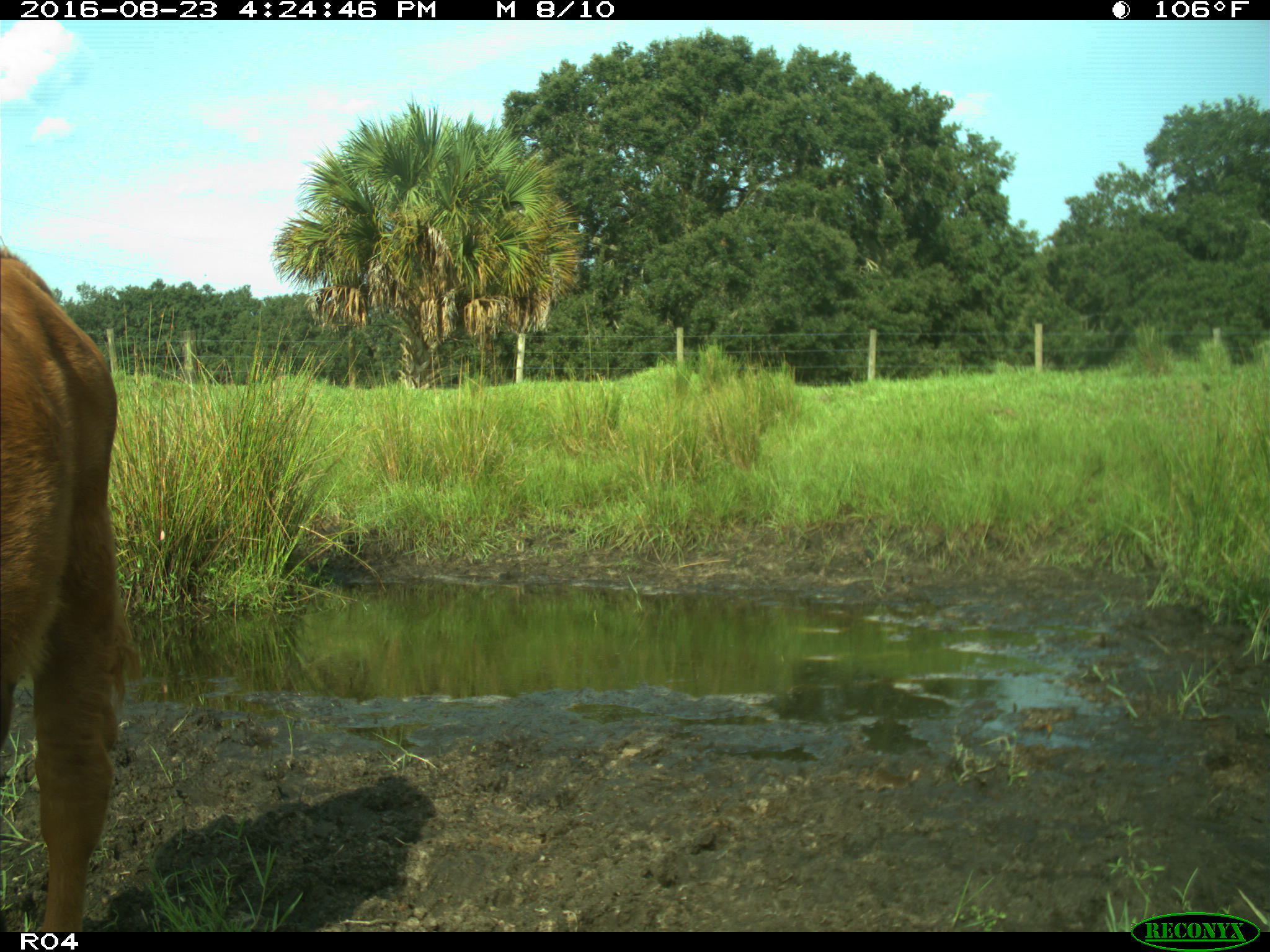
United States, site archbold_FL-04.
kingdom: Animalia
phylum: Chordata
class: Mammalia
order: Artiodactyla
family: Bovidae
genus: Bos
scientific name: Bos taurus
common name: domestic cow